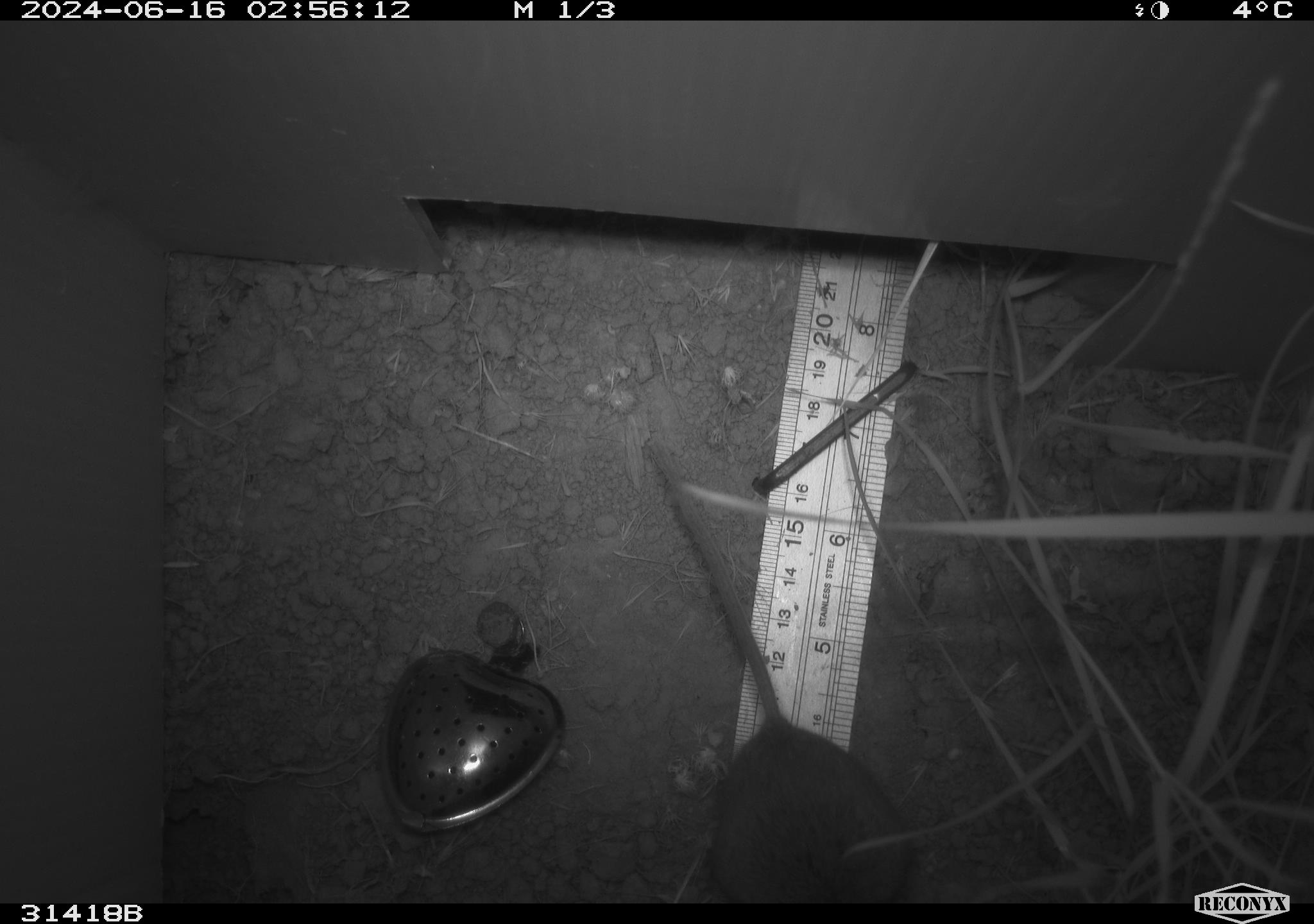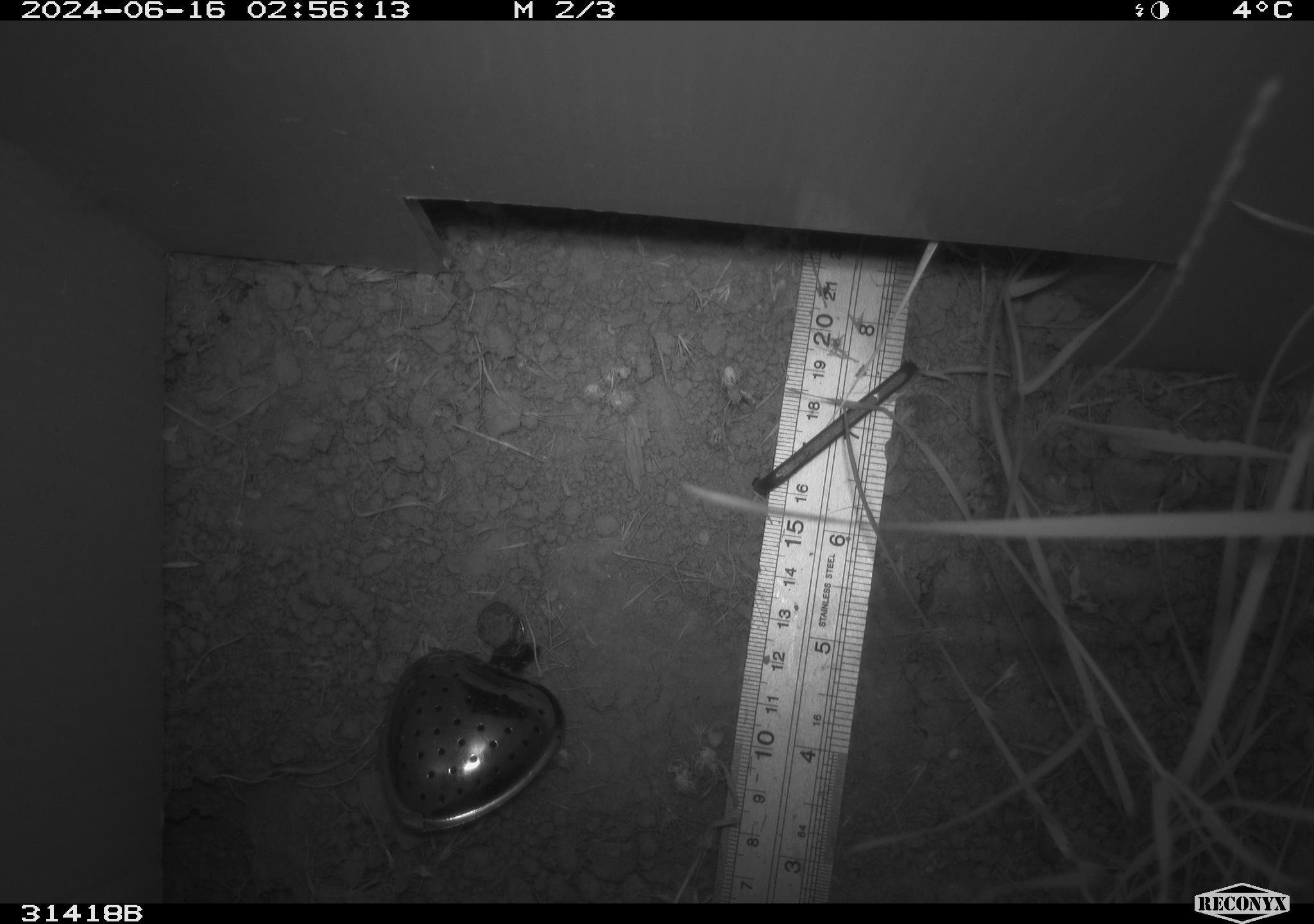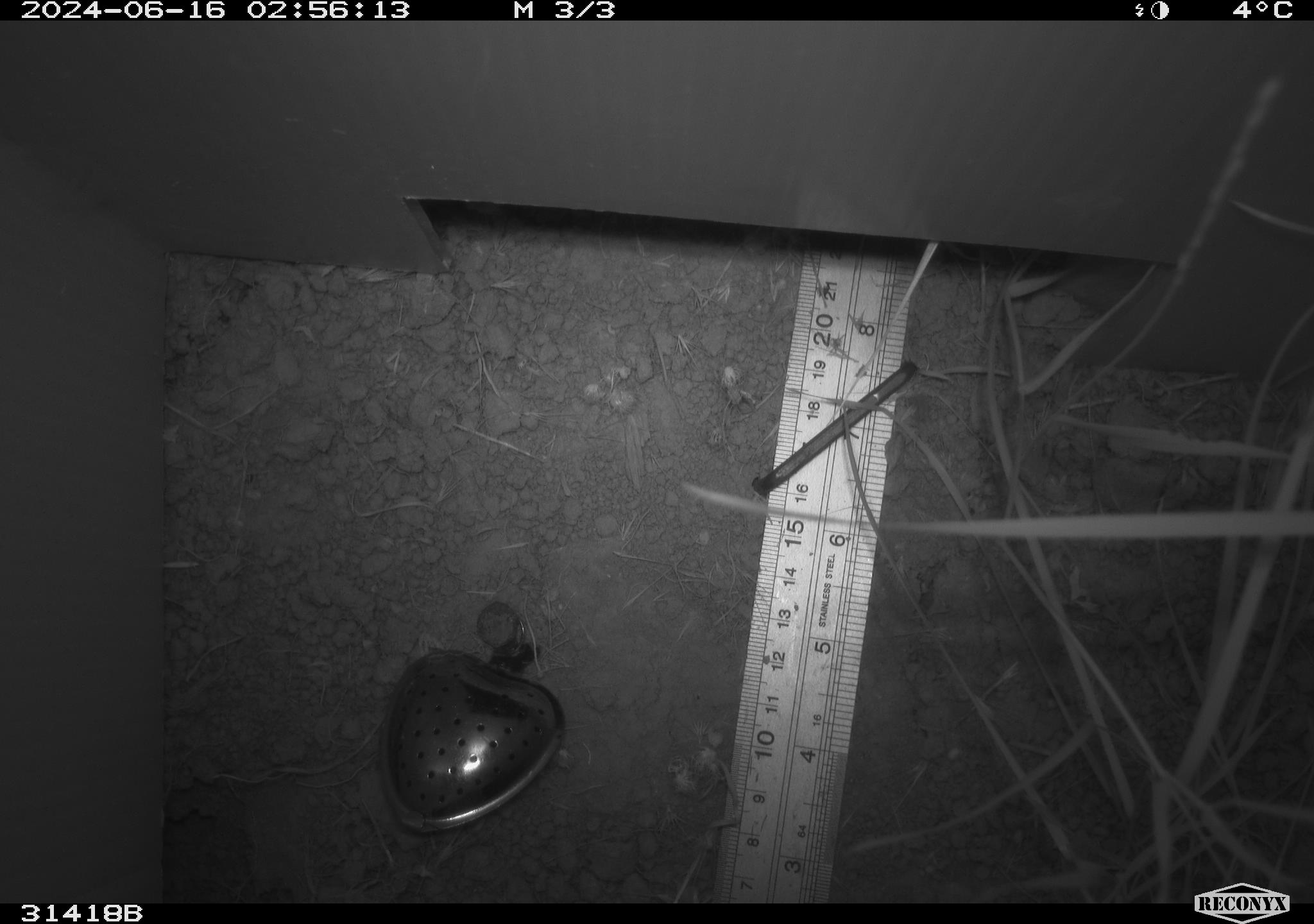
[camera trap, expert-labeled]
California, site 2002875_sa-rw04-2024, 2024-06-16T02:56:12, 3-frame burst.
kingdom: Animalia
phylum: Chordata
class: Mammalia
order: Rodentia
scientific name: Rodentia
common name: rodent